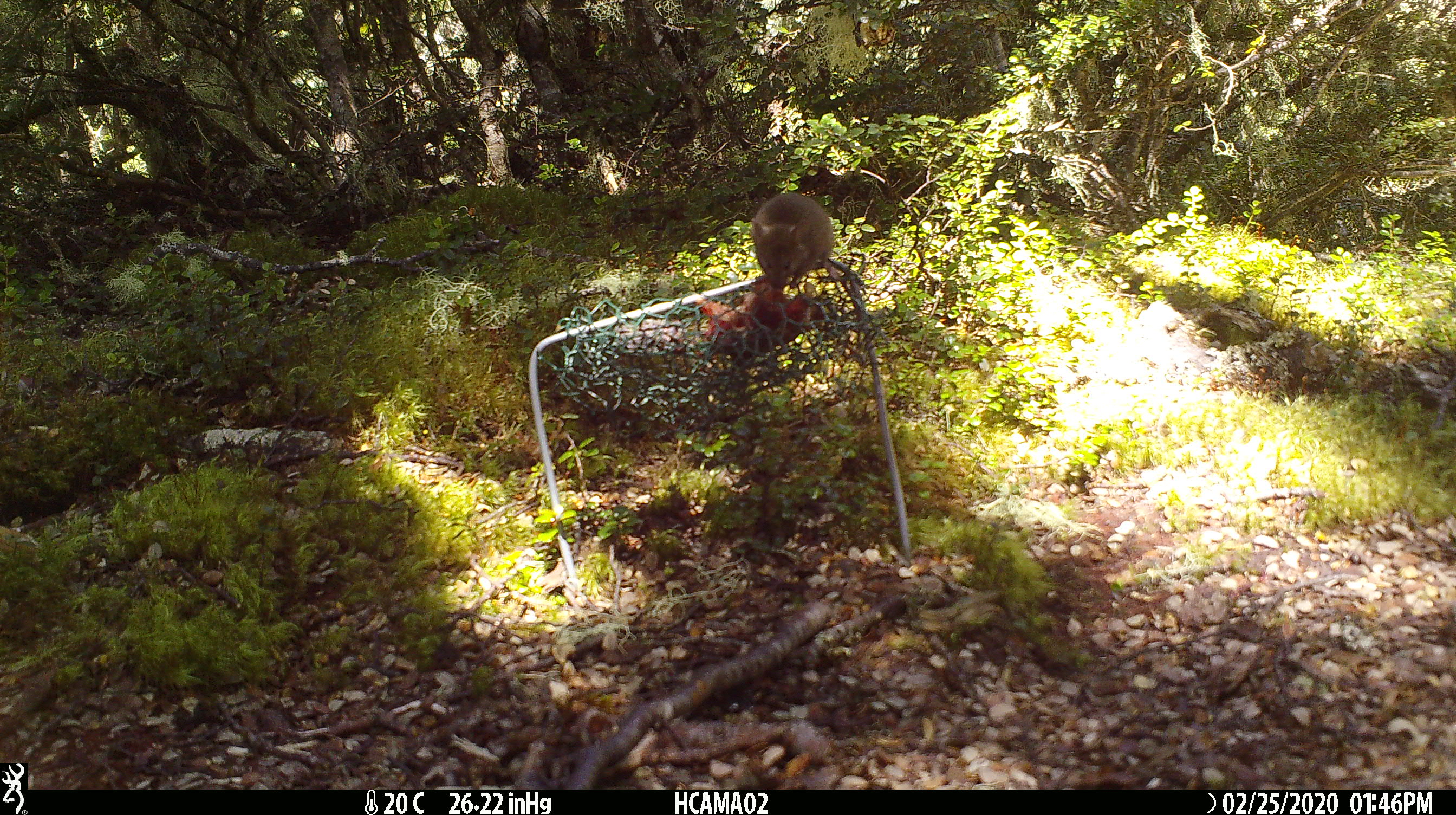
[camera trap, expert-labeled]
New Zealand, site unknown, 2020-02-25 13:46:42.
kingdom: Animalia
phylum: Chordata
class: Mammalia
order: Rodentia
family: Muridae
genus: Mus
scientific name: Mus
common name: mouse